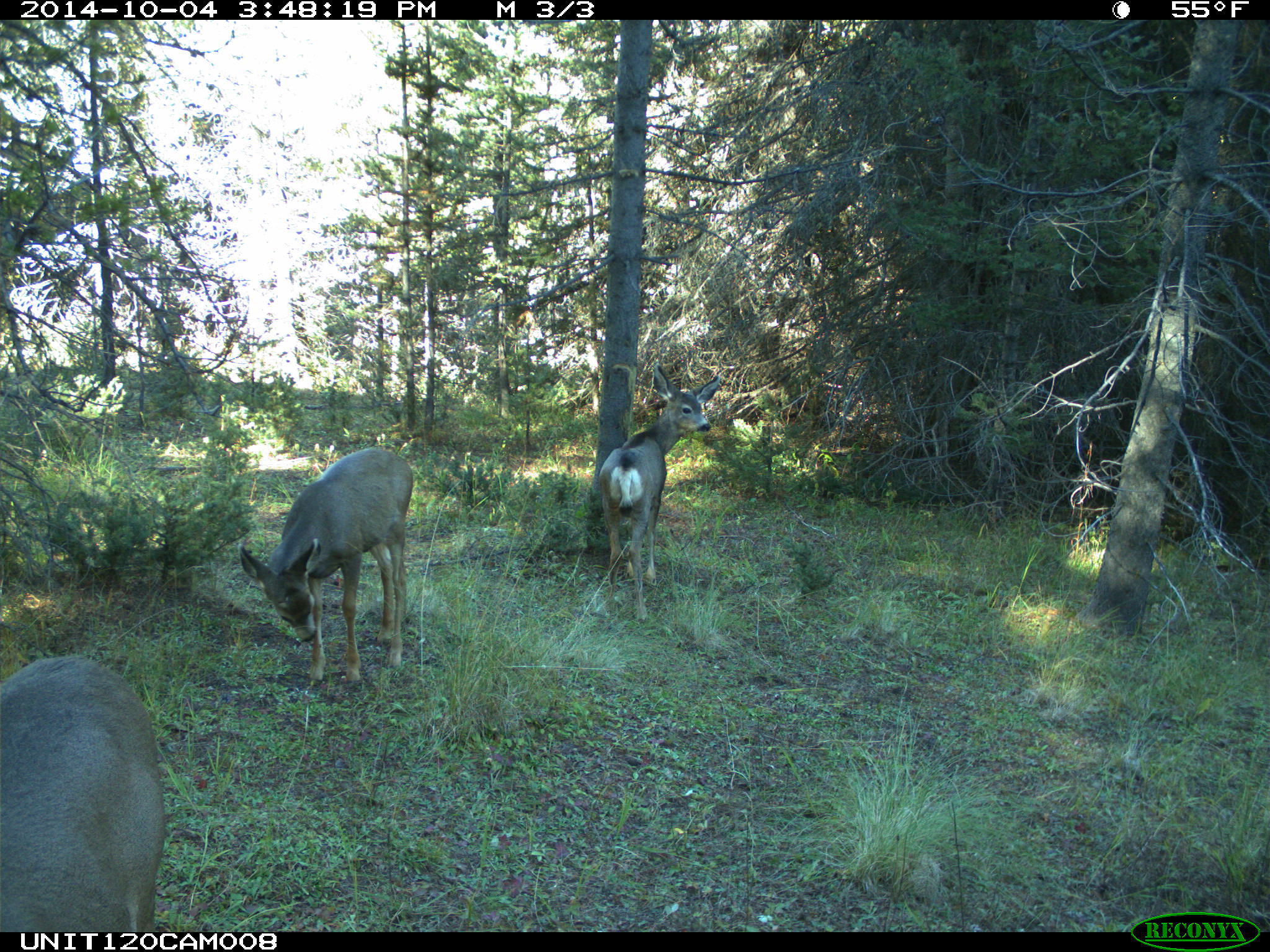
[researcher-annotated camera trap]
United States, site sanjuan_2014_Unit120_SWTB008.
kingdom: Animalia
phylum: Chordata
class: Mammalia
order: Artiodactyla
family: Cervidae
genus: Odocoileus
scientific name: Odocoileus hemionus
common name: mule deer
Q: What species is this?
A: Odocoileus hemionus (mule deer).